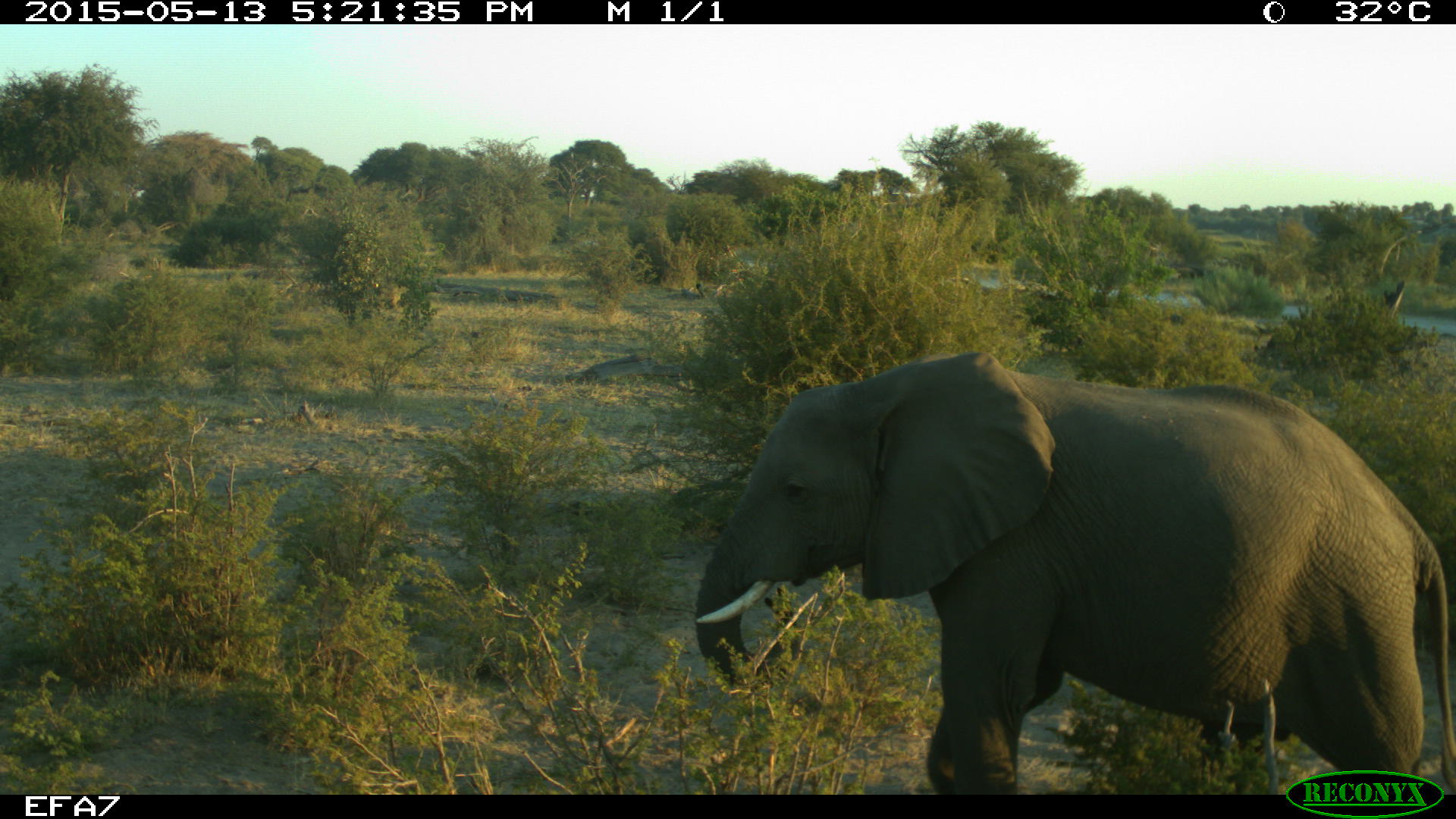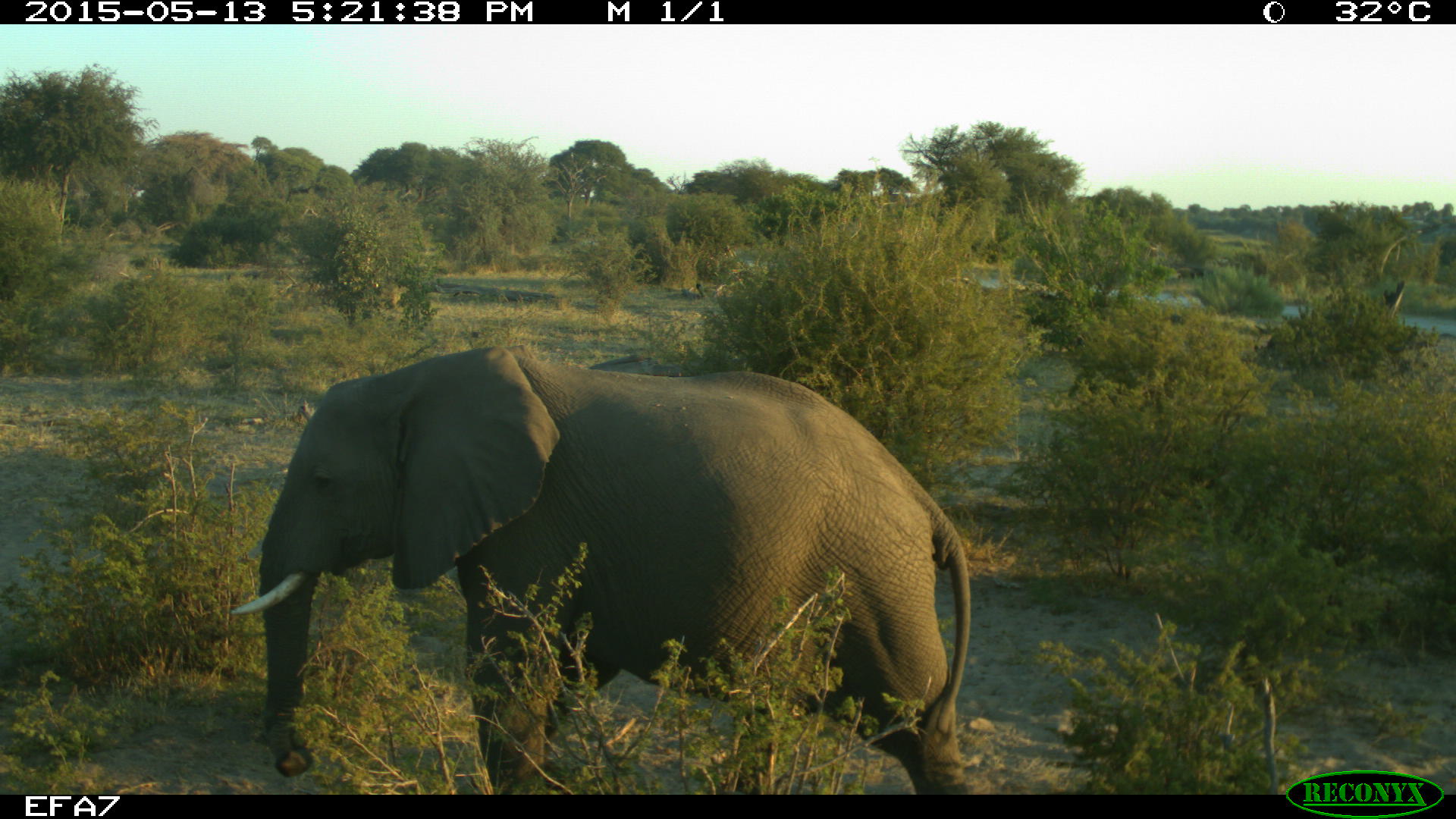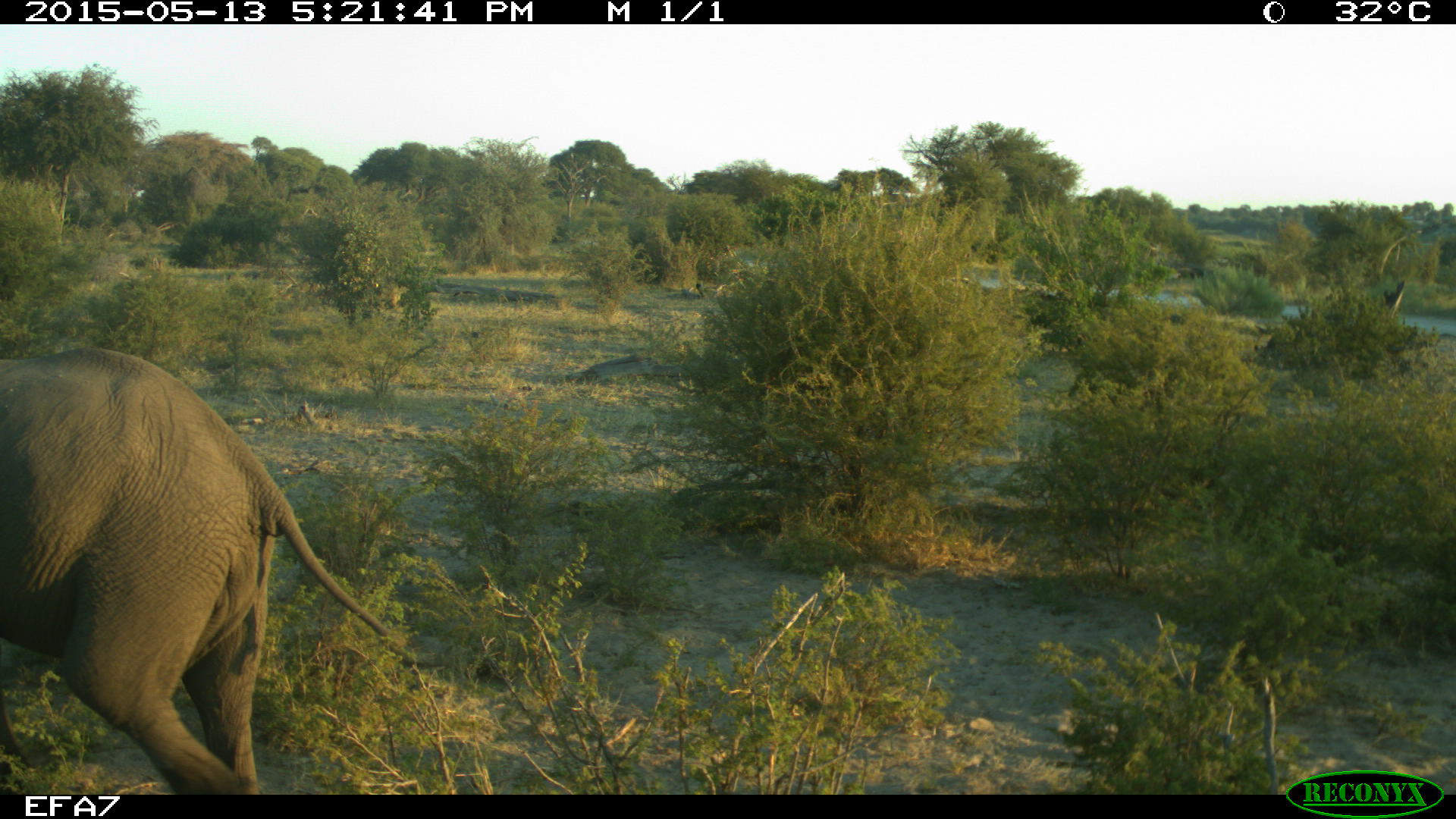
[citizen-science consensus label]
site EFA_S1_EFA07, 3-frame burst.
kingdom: Animalia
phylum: Chordata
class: Mammalia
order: Proboscidea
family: Elephantidae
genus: Loxodonta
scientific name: Loxodonta africana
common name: african bush elephant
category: elephant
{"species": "elephant (african bush elephant) (Loxodonta africana)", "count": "1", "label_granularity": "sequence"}